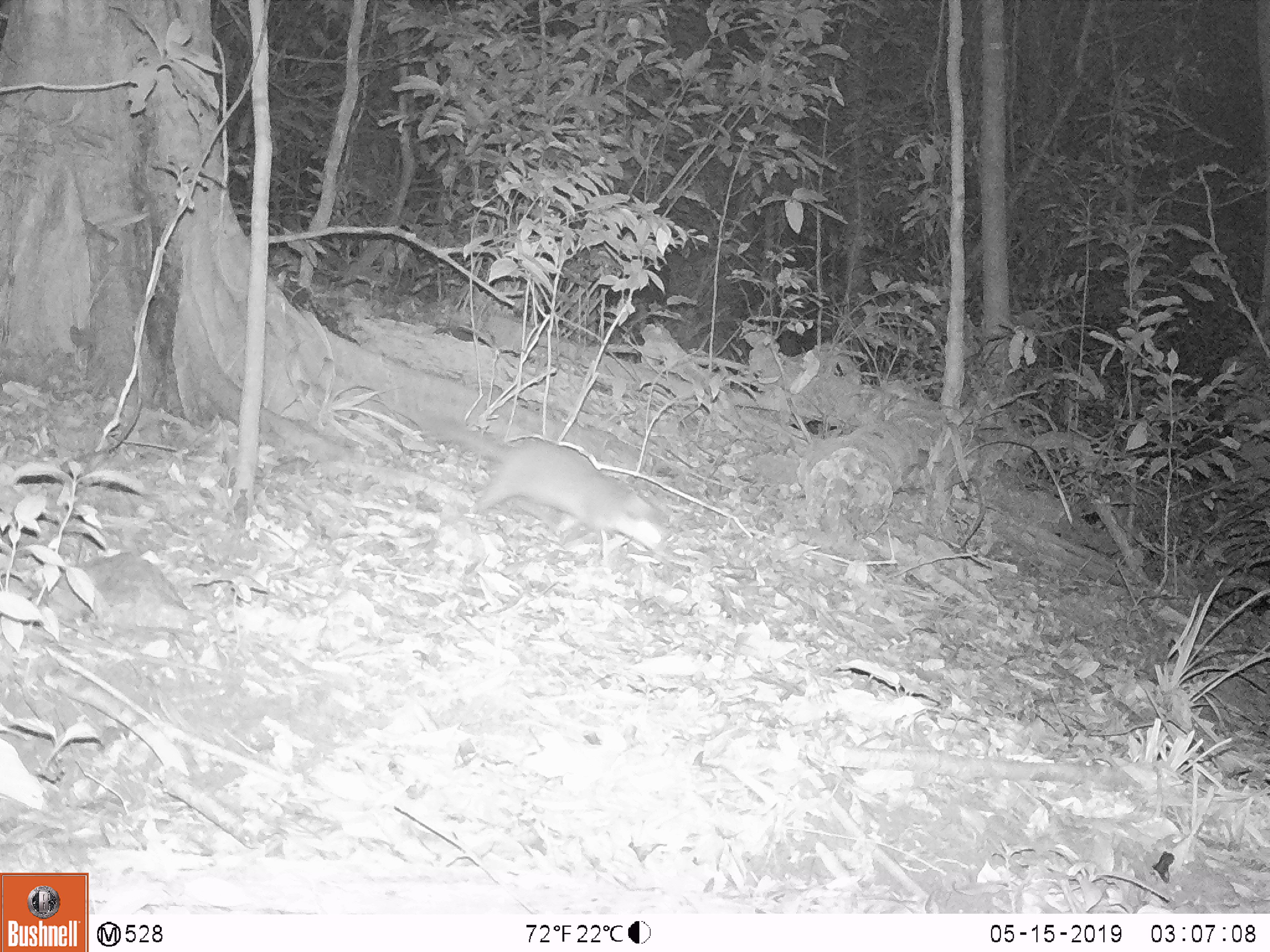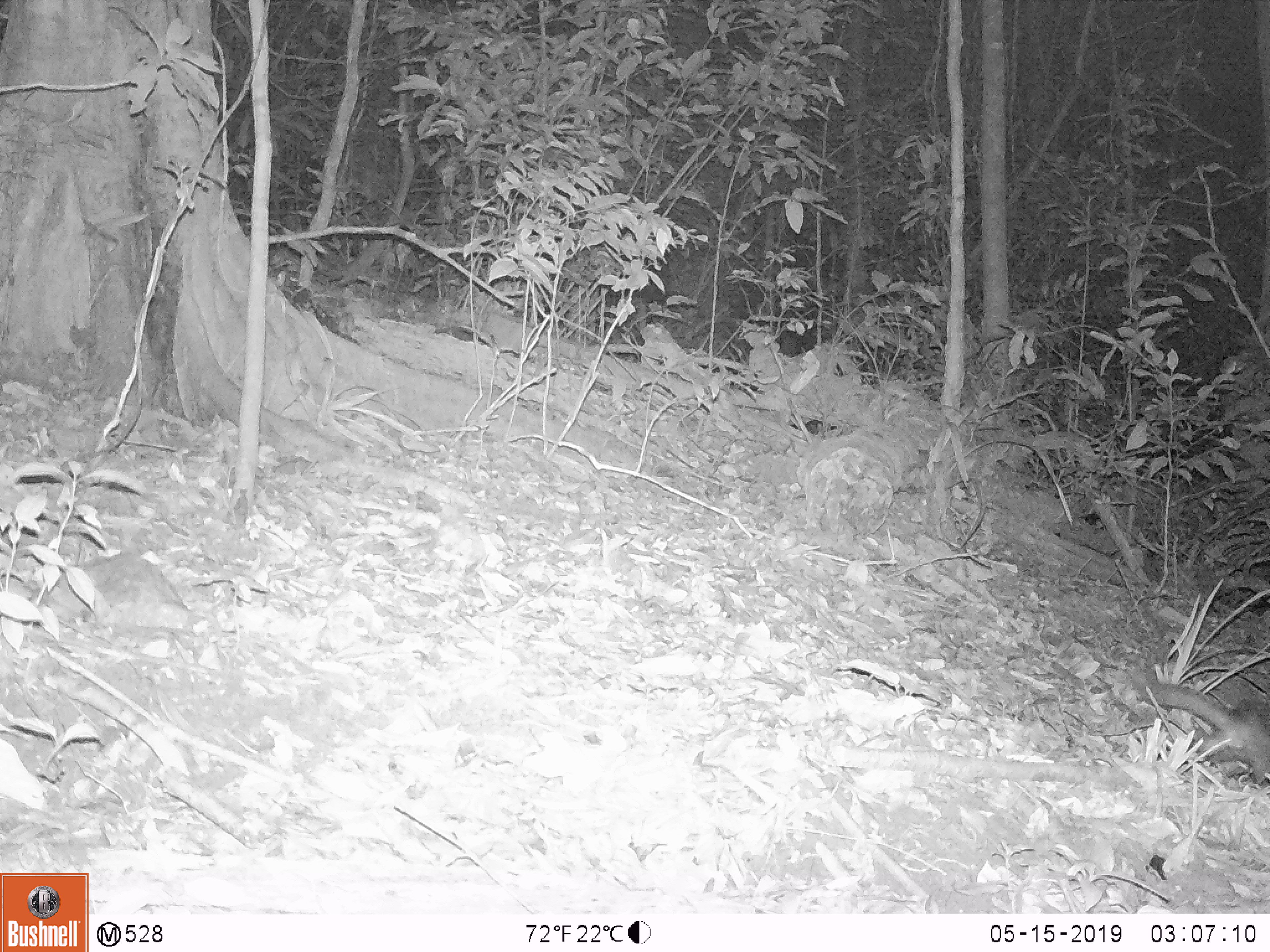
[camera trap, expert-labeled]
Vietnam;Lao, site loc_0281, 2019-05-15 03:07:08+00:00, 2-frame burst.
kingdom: Animalia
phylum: Chordata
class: Mammalia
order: Carnivora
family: Mustelidae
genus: Melogale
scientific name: Melogale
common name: ferret badger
Ferret badger (Melogale). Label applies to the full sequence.